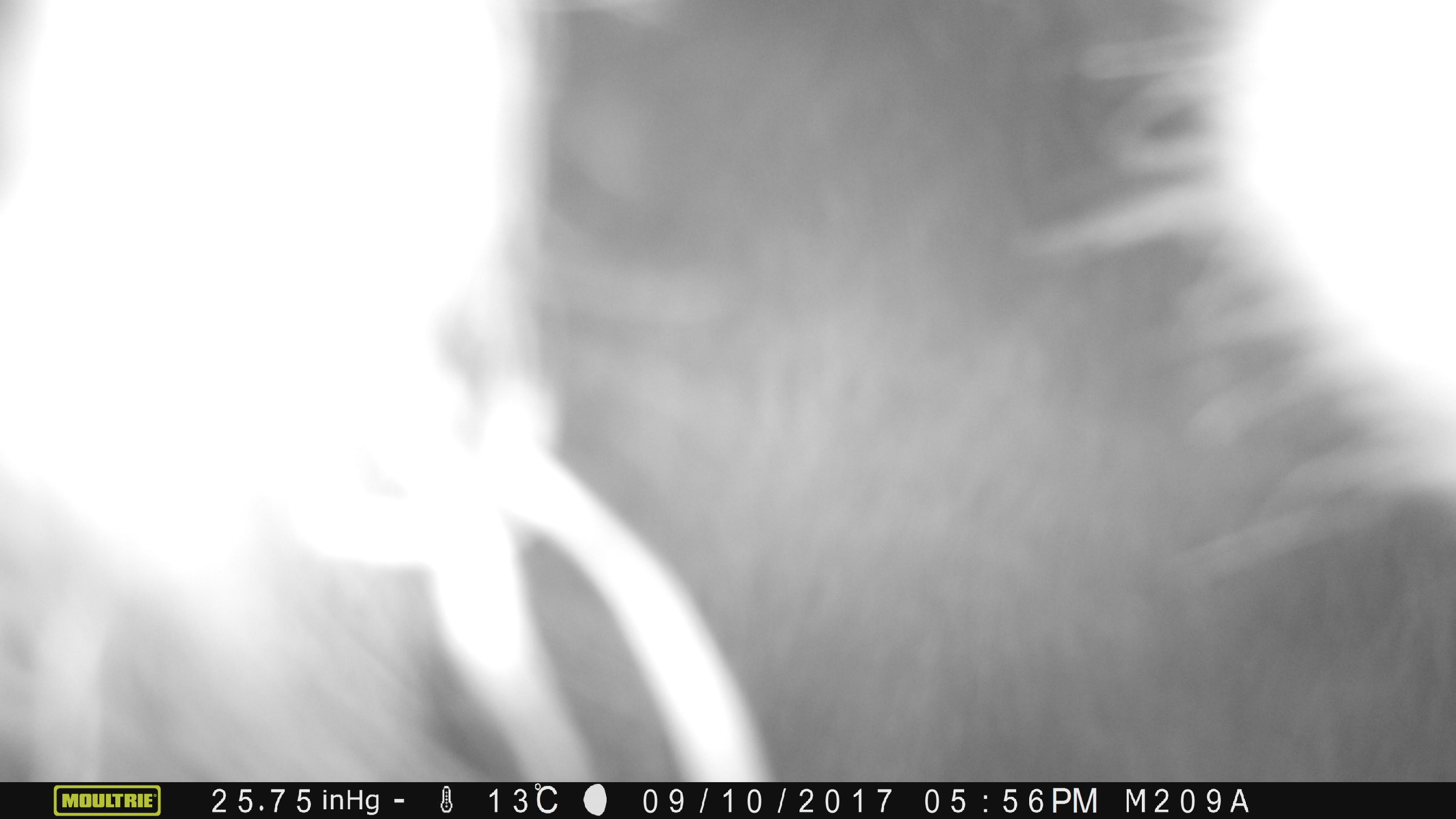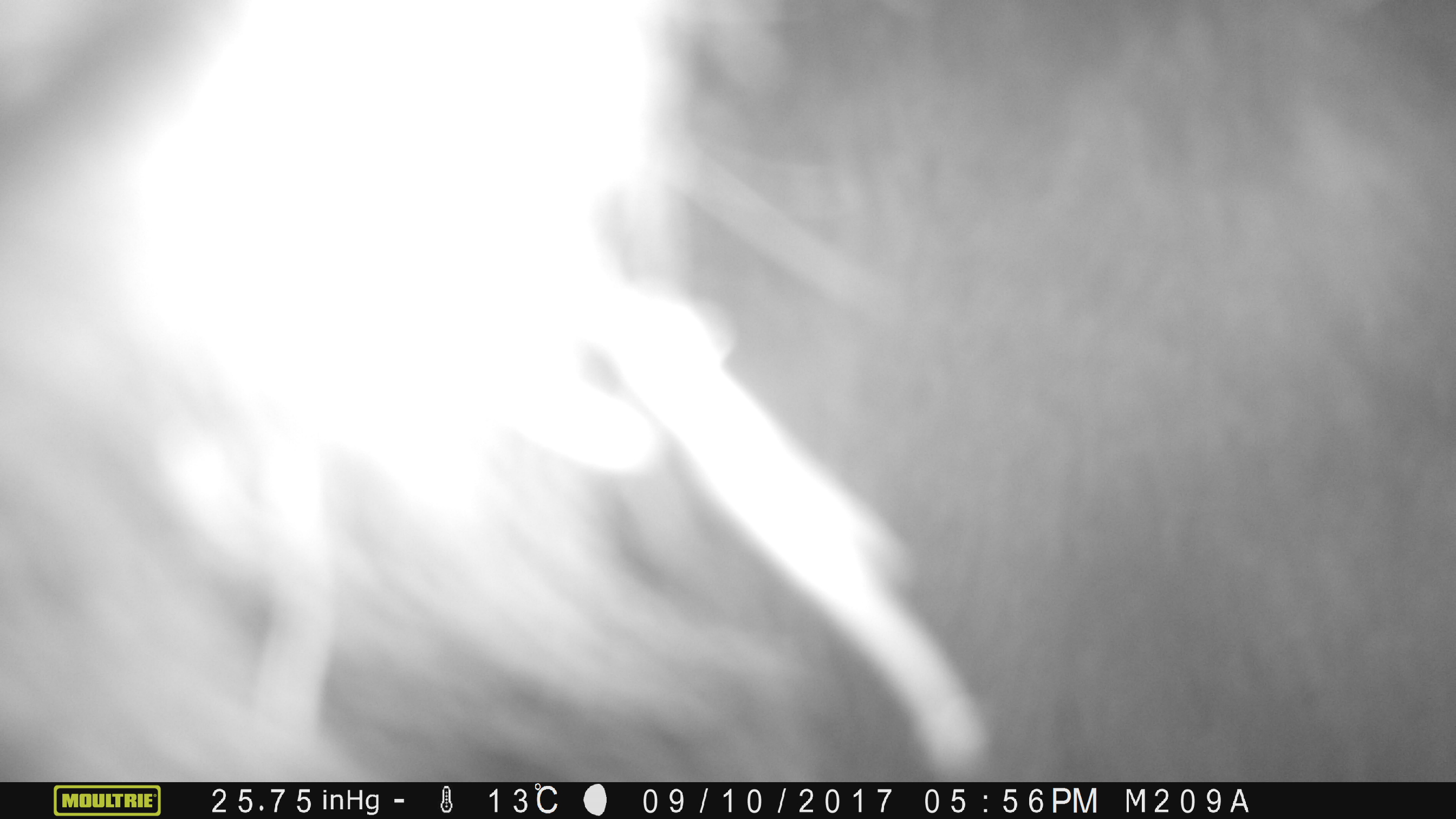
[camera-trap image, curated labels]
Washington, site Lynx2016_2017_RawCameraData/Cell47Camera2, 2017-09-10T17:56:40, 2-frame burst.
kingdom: Animalia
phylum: Chordata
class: Mammalia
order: Carnivora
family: Ursidae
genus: Ursus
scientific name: Ursus americanus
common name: american black bear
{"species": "Ursus americanus (american black bear)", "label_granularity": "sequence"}